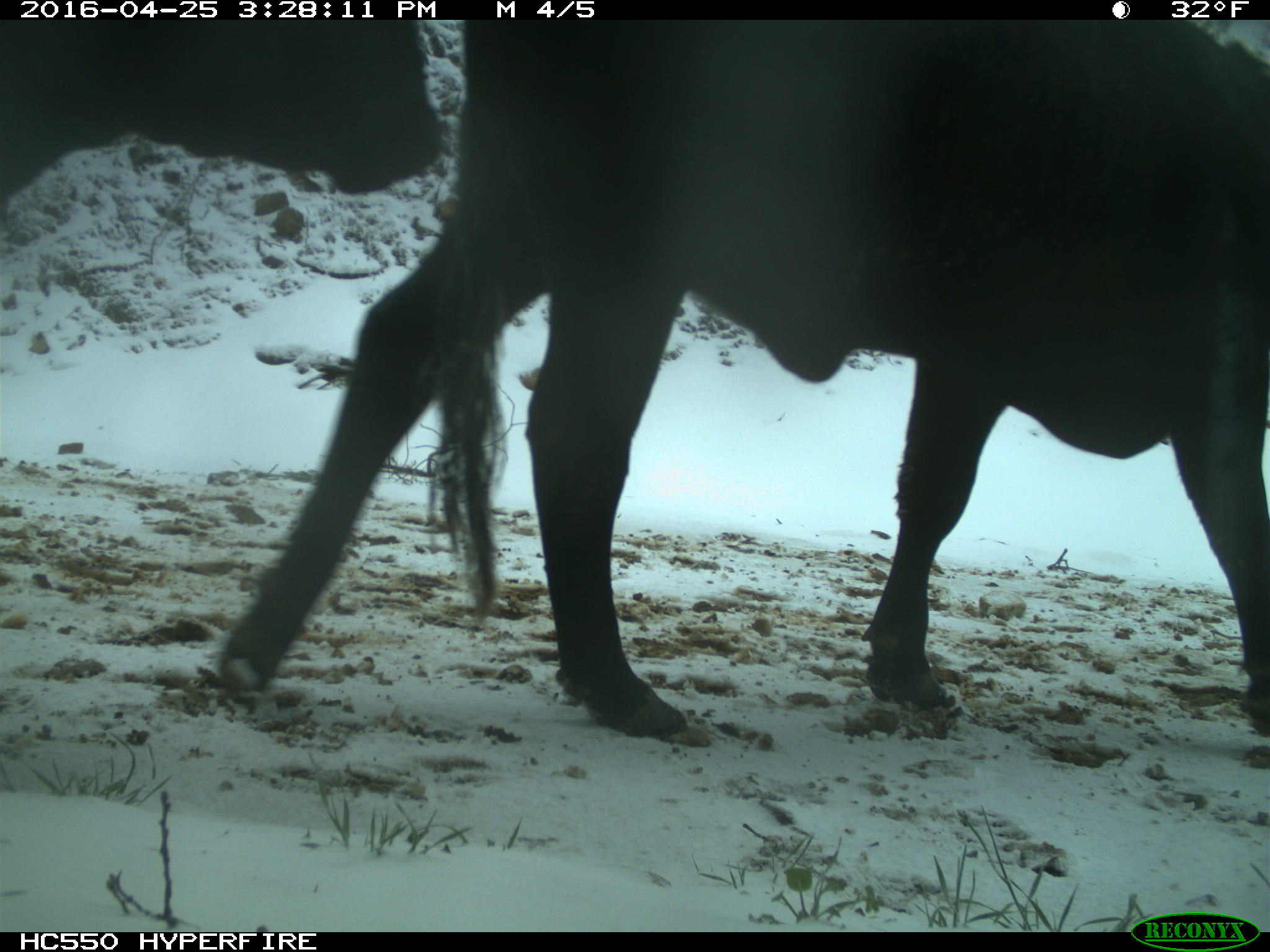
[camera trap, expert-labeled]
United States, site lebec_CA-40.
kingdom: Animalia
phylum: Chordata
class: Mammalia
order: Artiodactyla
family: Bovidae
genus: Bos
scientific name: Bos taurus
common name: domestic cow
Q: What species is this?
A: Bos taurus (domestic cow).